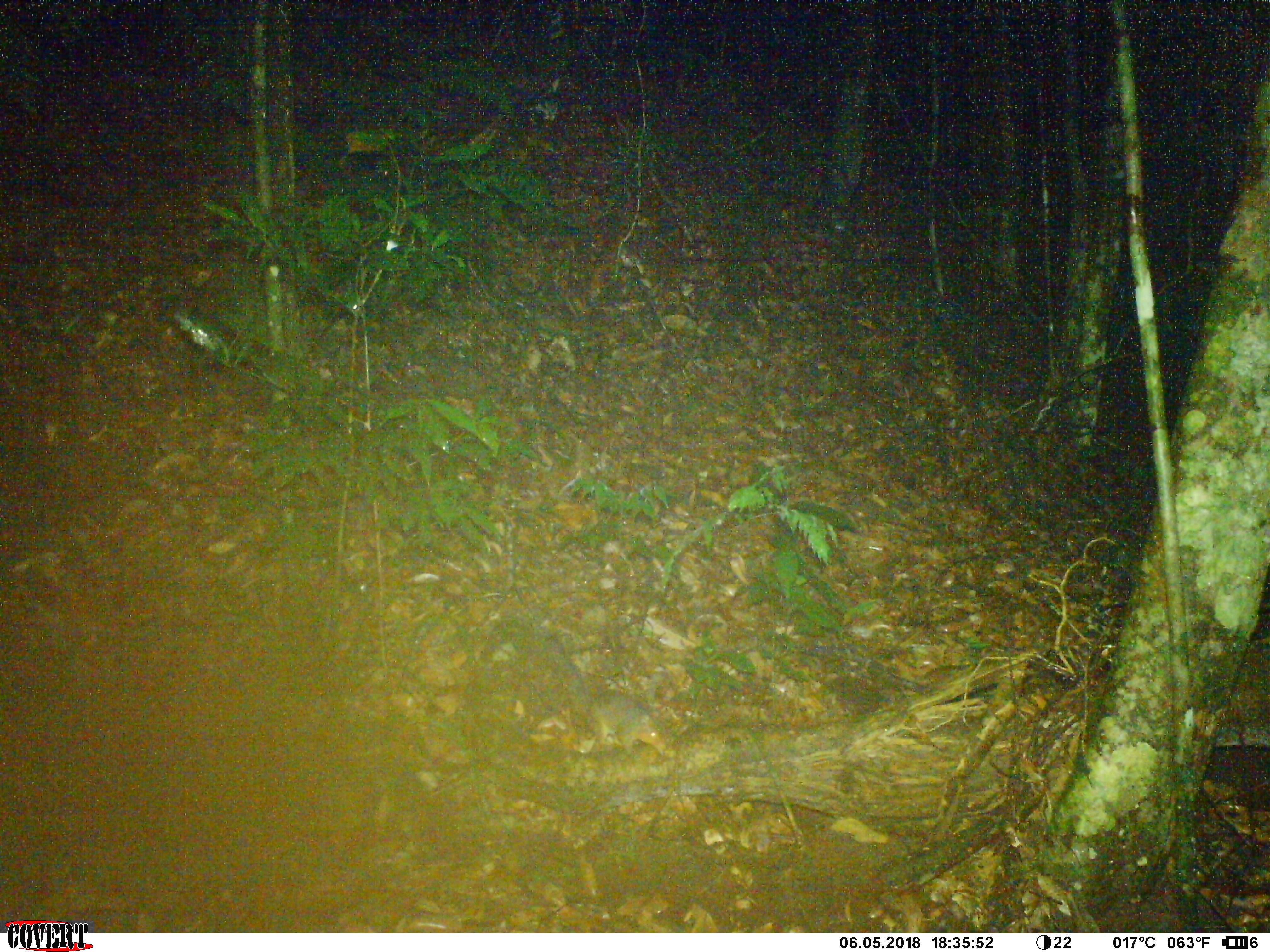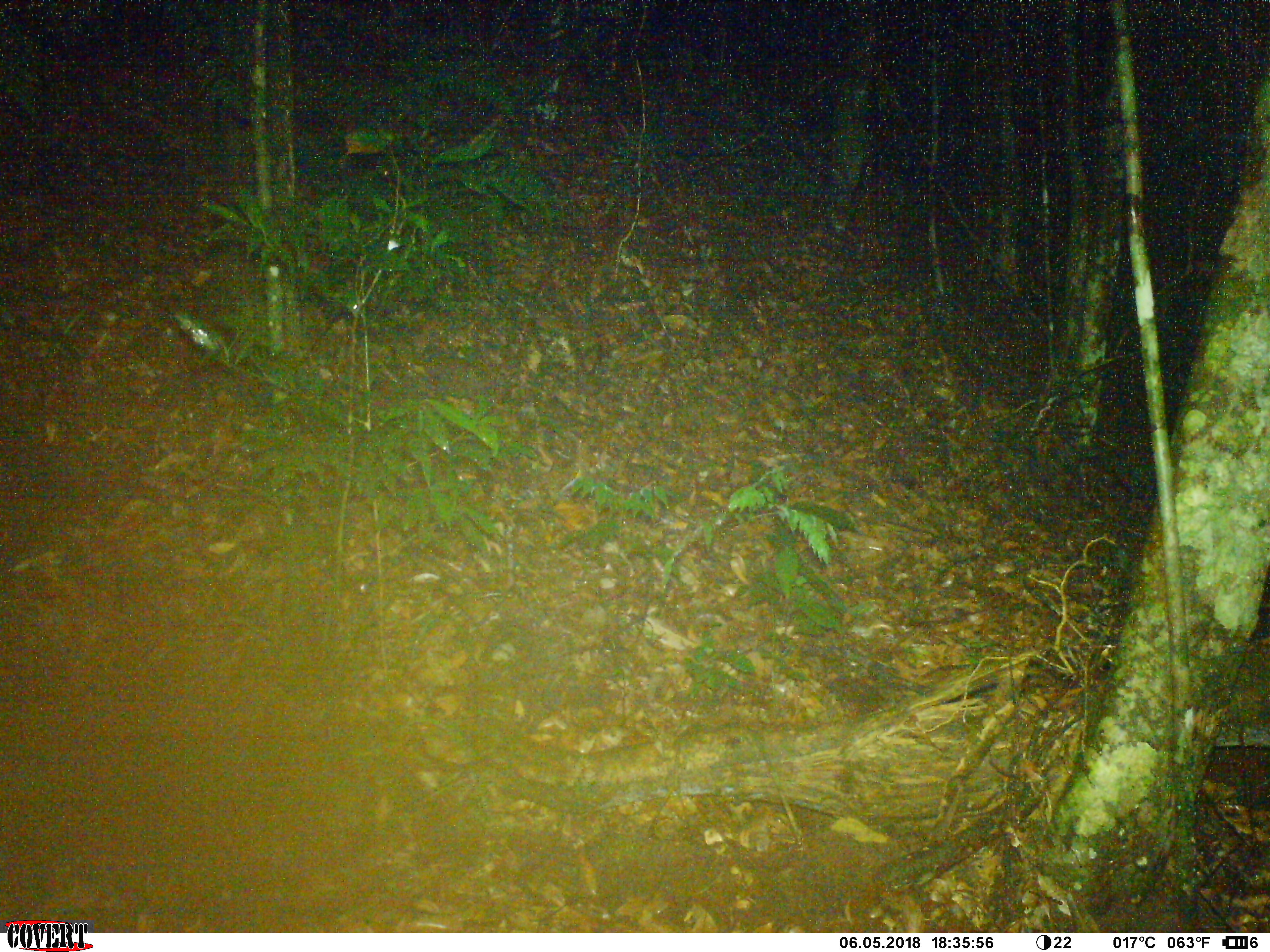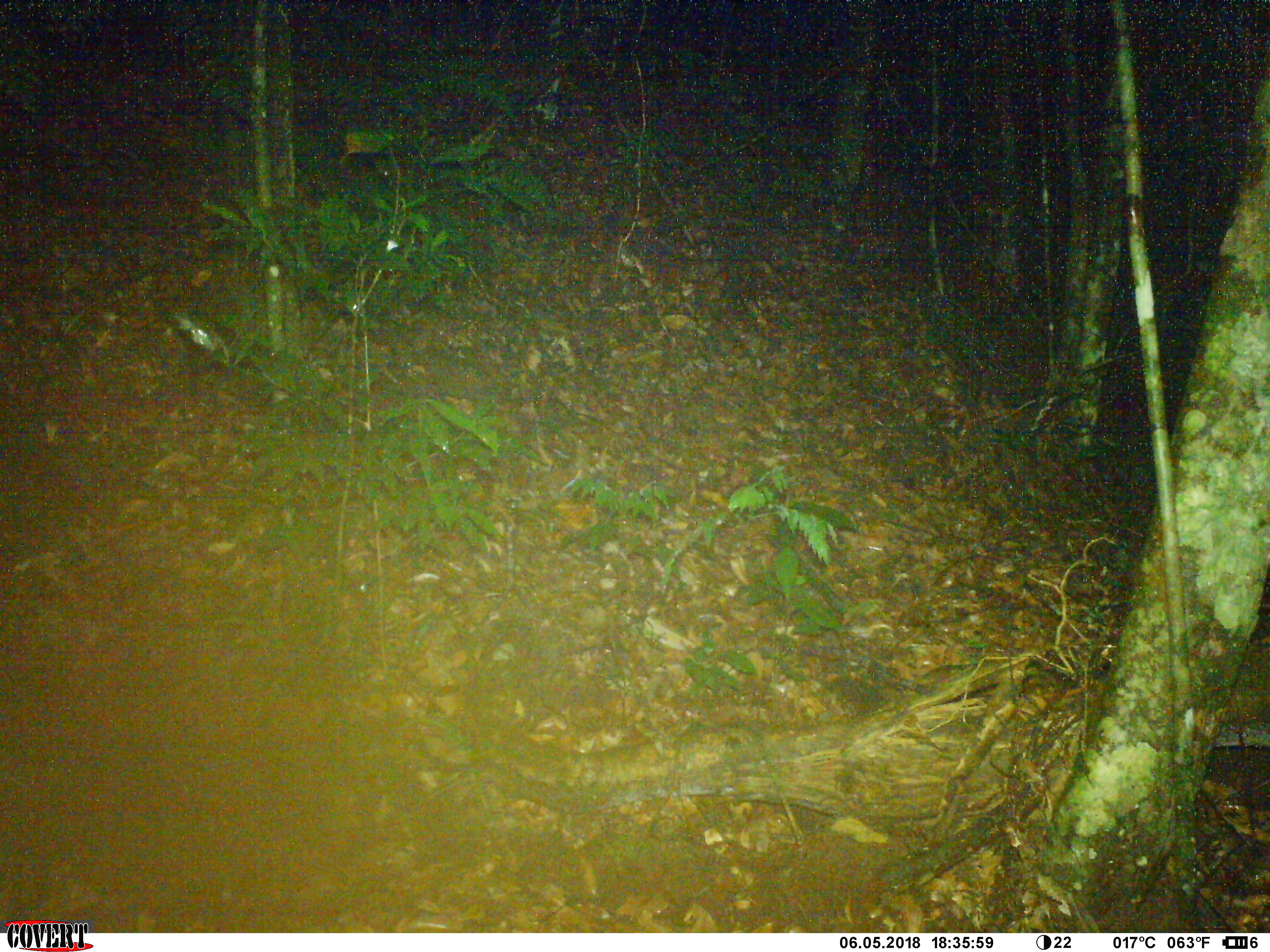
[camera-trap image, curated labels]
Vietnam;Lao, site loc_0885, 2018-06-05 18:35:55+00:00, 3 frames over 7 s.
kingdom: Animalia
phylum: Chordata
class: Mammalia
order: Rodentia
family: Sciuridae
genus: Dremomys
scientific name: Dremomys rufigenis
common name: red-cheeked squirrel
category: red cheeked squirrel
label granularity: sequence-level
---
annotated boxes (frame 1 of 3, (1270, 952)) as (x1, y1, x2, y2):
red cheeked squirrel: (541, 633, 676, 759)